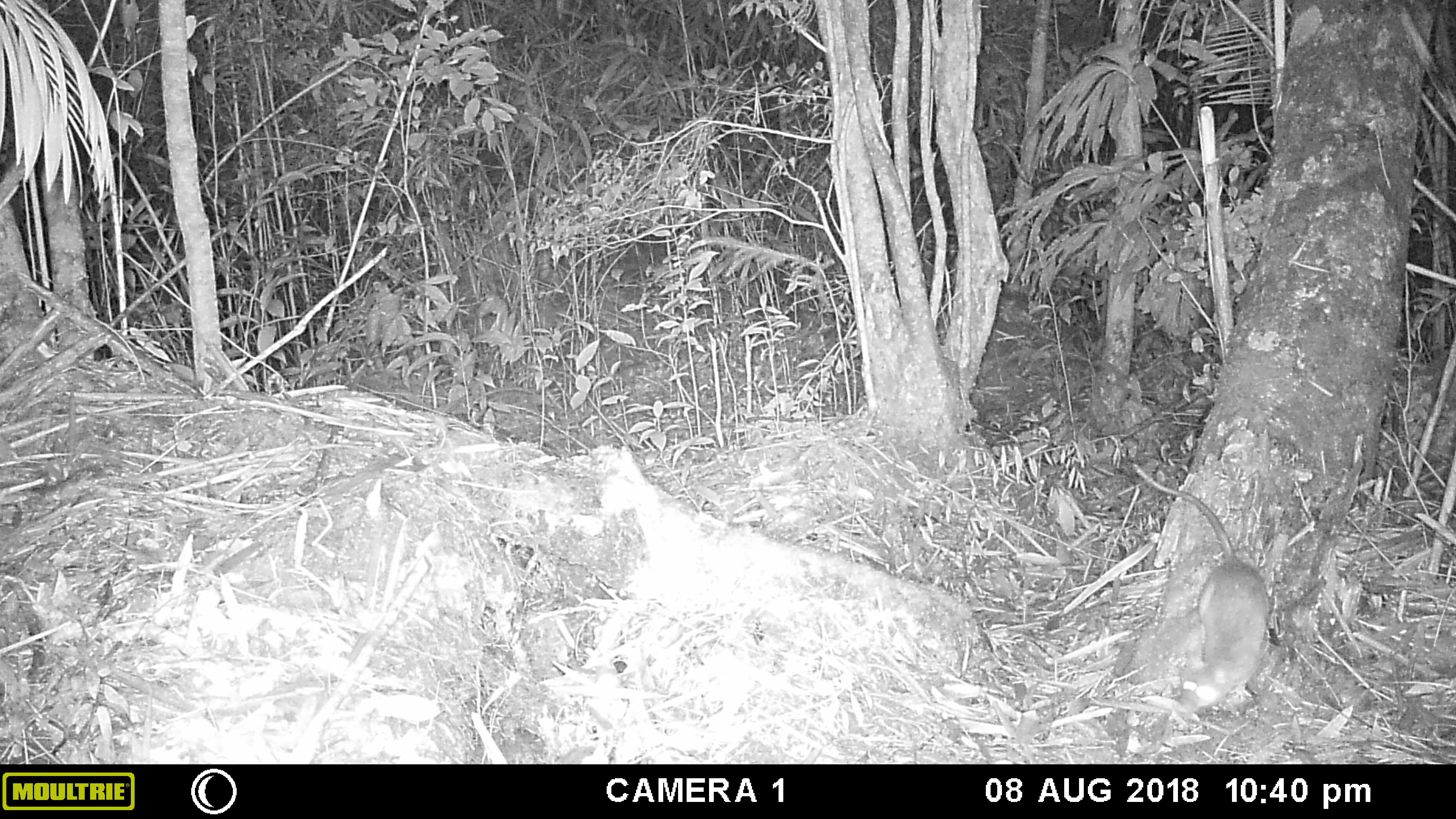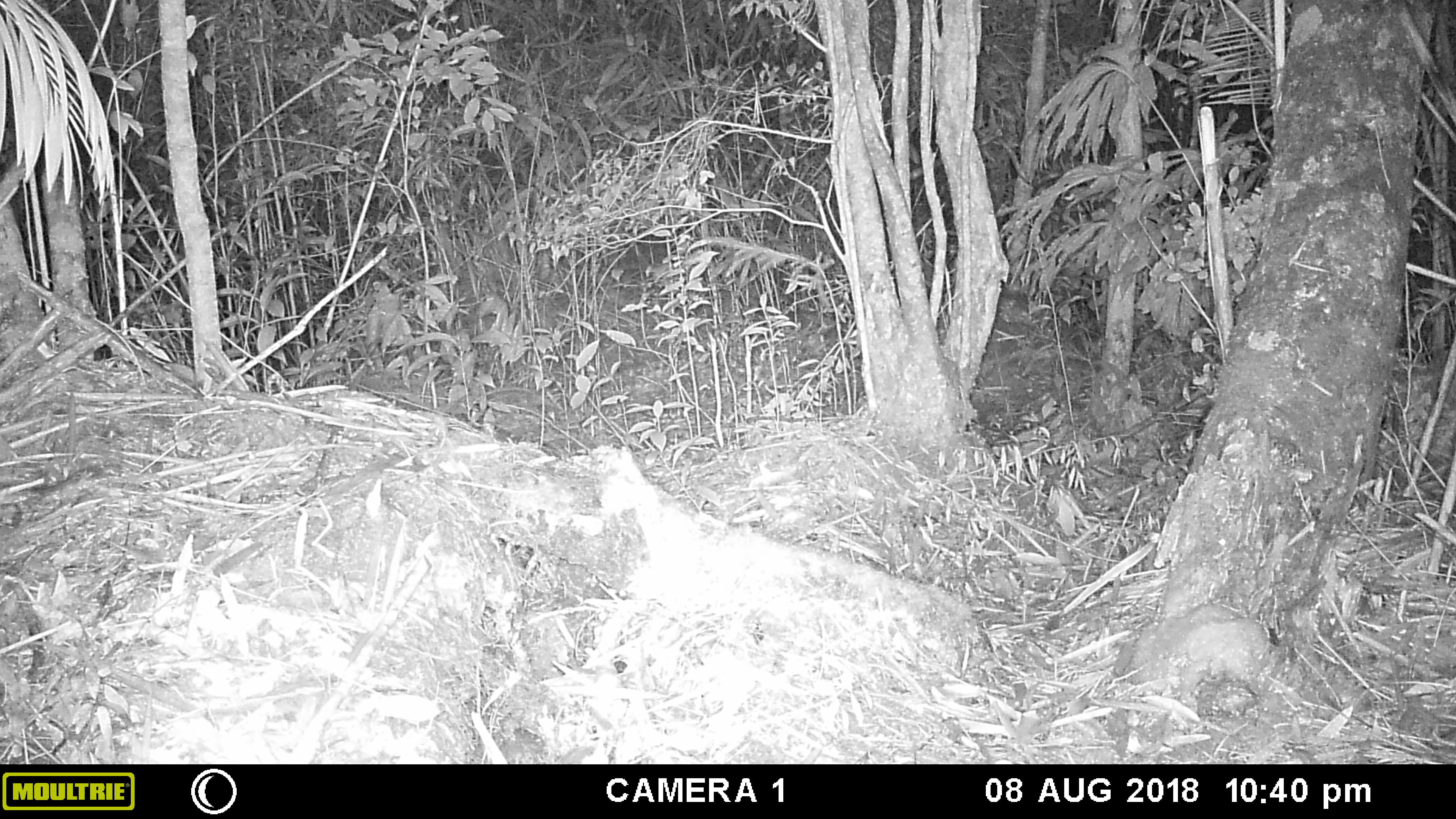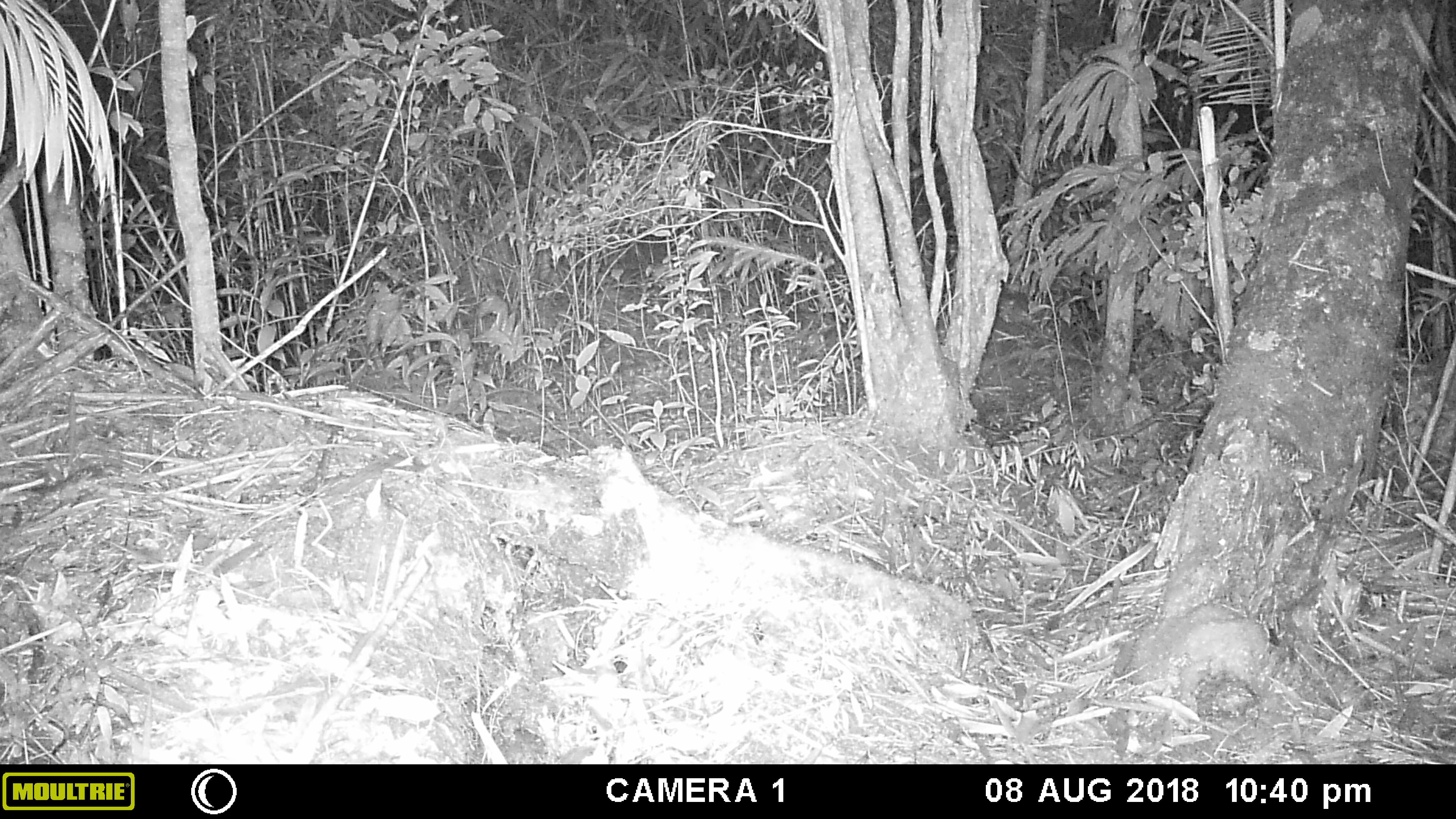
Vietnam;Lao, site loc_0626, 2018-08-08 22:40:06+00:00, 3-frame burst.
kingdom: Animalia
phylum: Chordata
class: Mammalia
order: Rodentia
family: Muridae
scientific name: Muridae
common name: old-world mice and rats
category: unidentified murid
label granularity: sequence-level